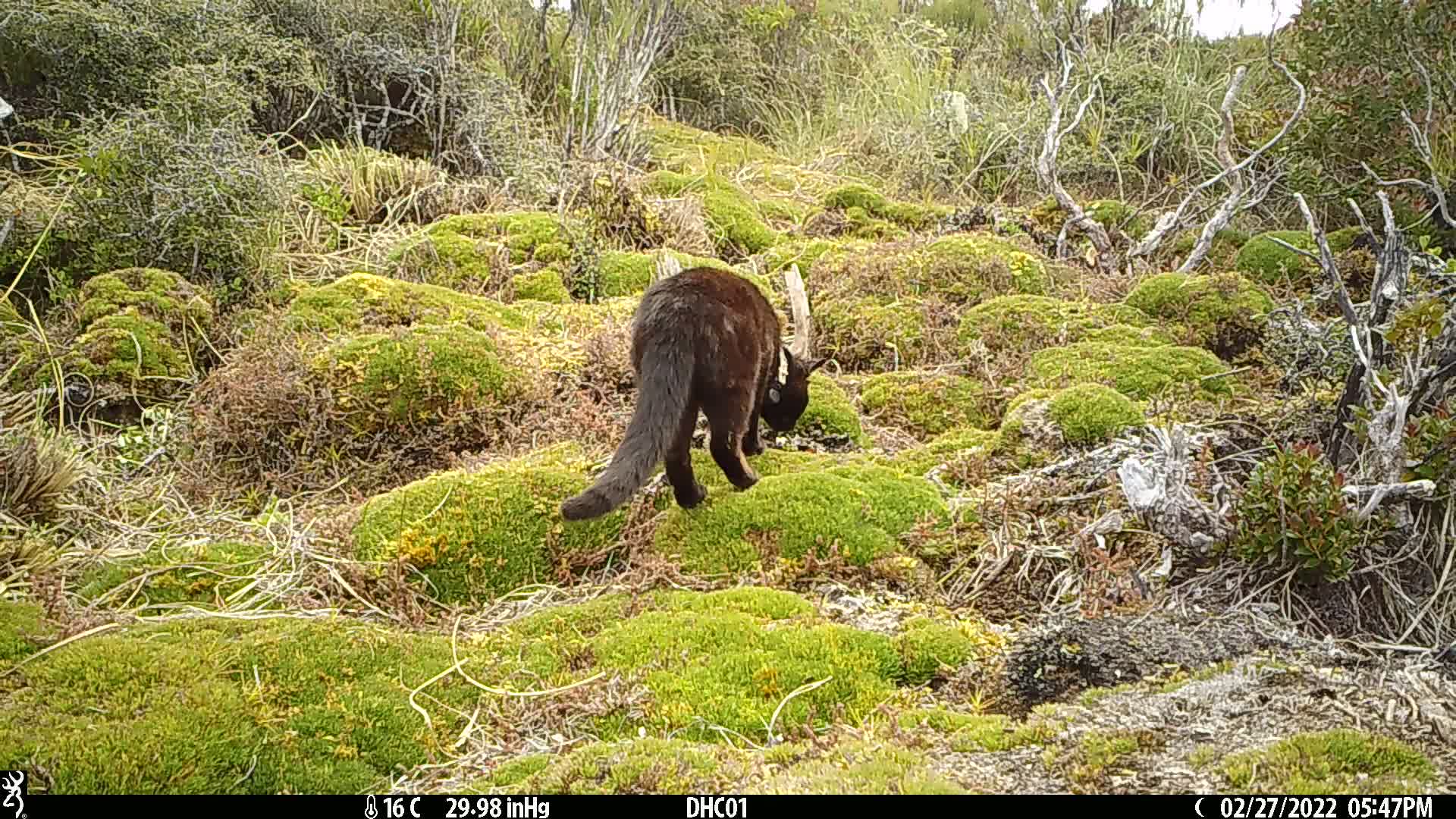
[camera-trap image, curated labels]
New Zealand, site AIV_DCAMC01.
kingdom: Animalia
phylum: Chordata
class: Mammalia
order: Carnivora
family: Felidae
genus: Felis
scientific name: Felis catus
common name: domestic cat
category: cat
Cat (domestic cat) (Felis catus).